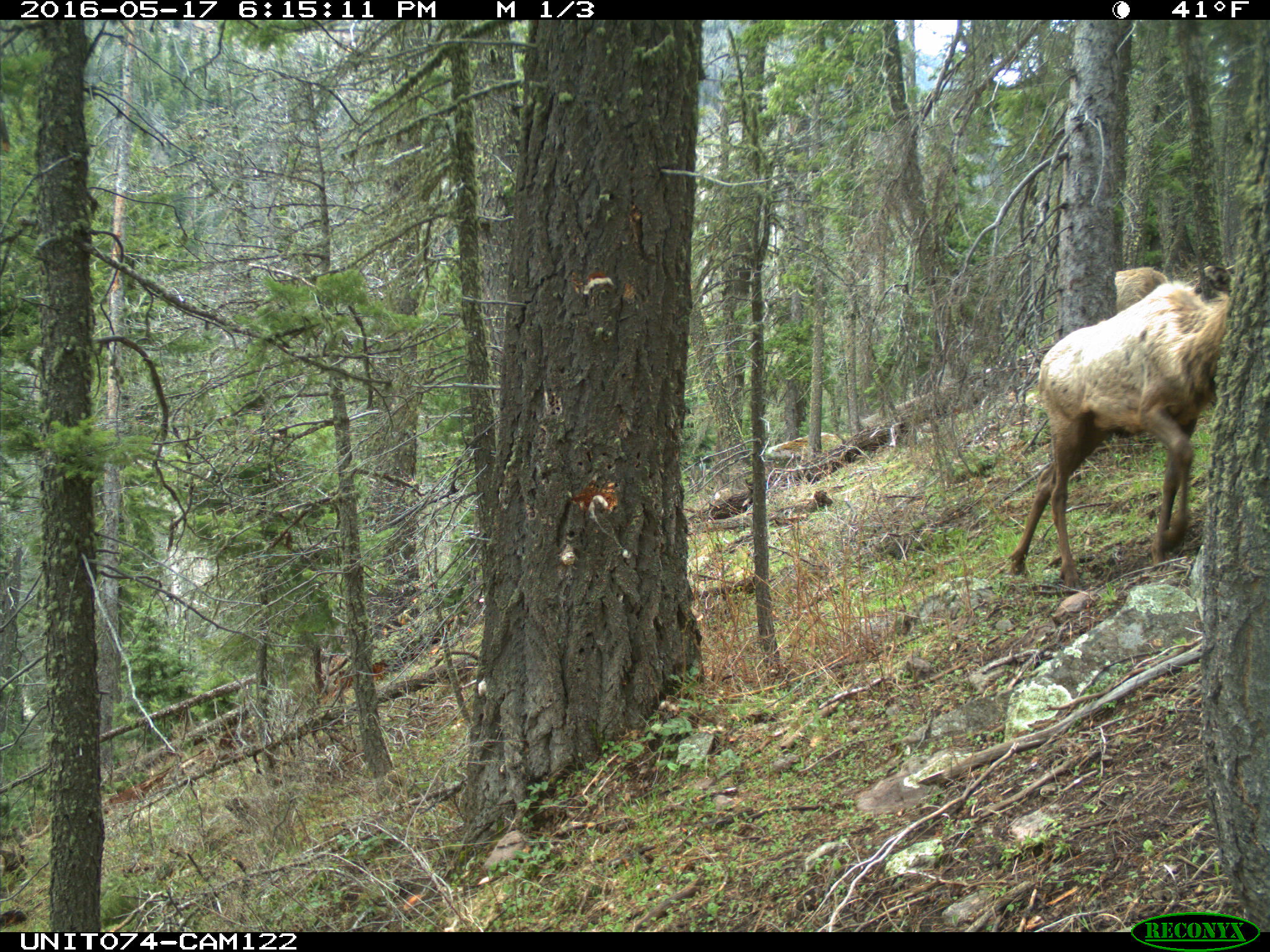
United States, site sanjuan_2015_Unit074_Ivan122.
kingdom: Animalia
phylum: Chordata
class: Mammalia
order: Artiodactyla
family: Cervidae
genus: Cervus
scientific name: Cervus elaphus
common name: red deer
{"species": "Cervus elaphus (red deer)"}